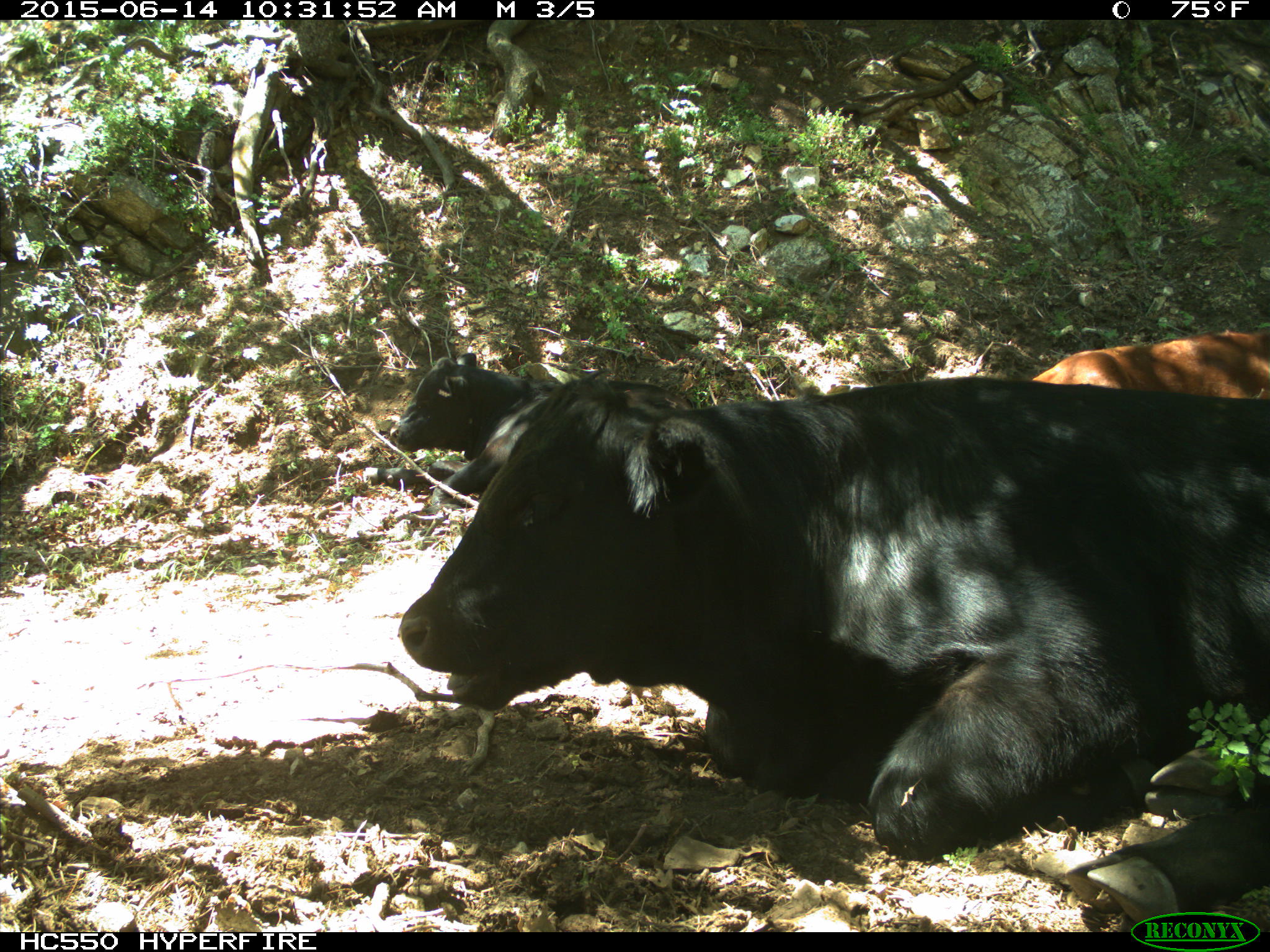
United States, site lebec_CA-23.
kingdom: Animalia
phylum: Chordata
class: Mammalia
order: Artiodactyla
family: Bovidae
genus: Bos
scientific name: Bos taurus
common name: domestic cow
Bos taurus (domestic cow).